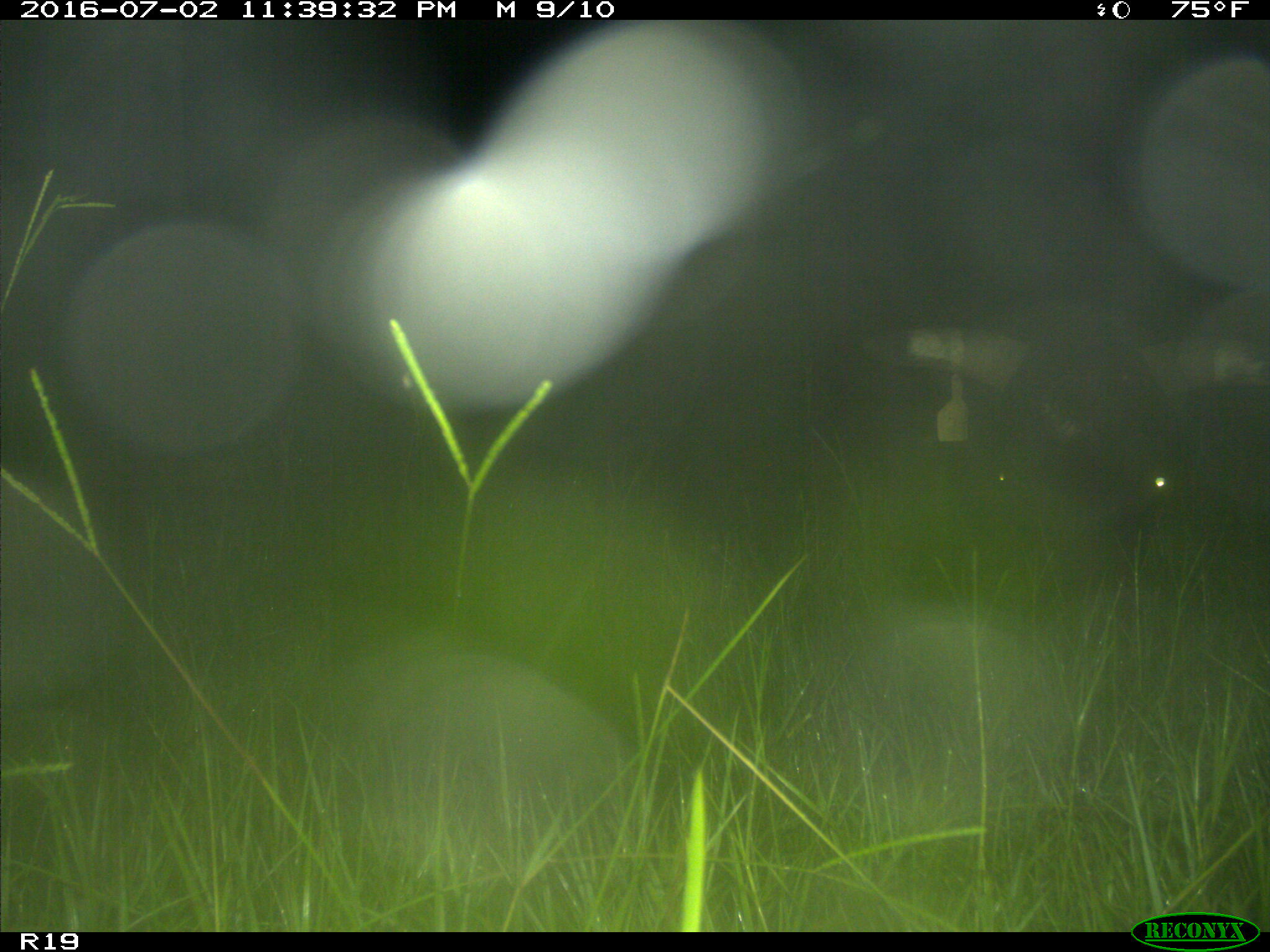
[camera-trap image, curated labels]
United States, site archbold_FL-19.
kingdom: Animalia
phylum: Chordata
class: Mammalia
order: Artiodactyla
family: Bovidae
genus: Bos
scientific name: Bos taurus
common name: domestic cow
Bos taurus (domestic cow).